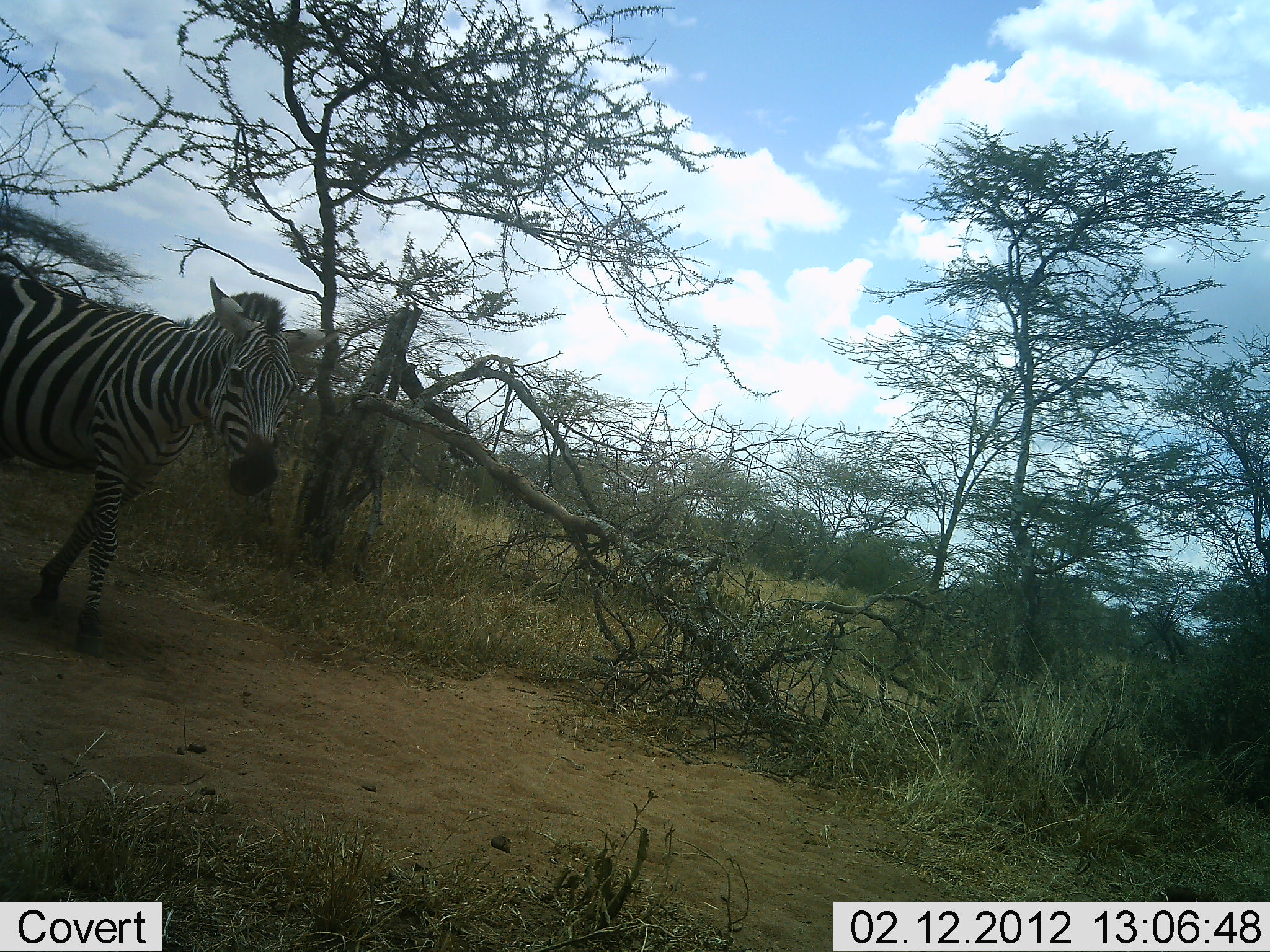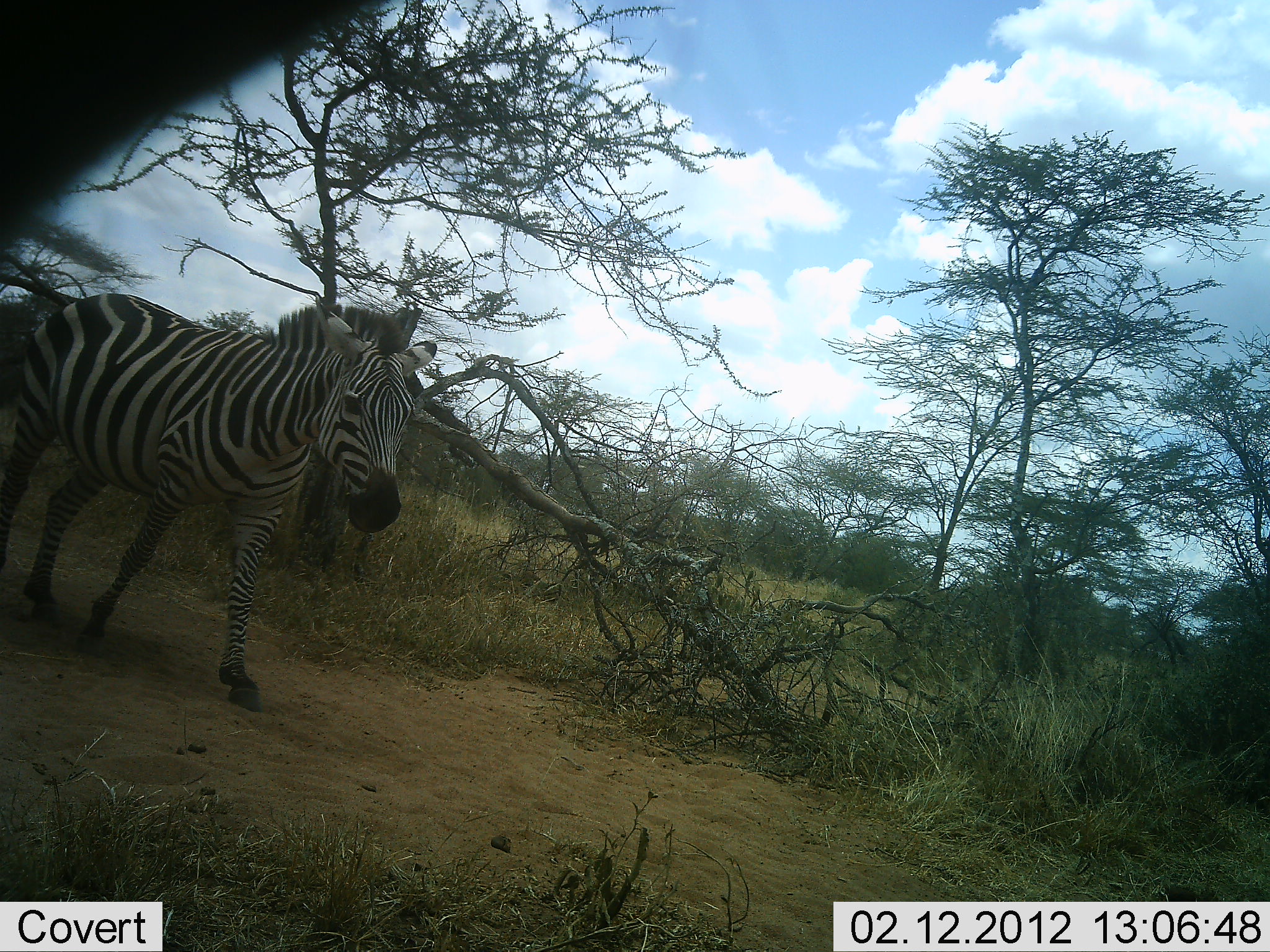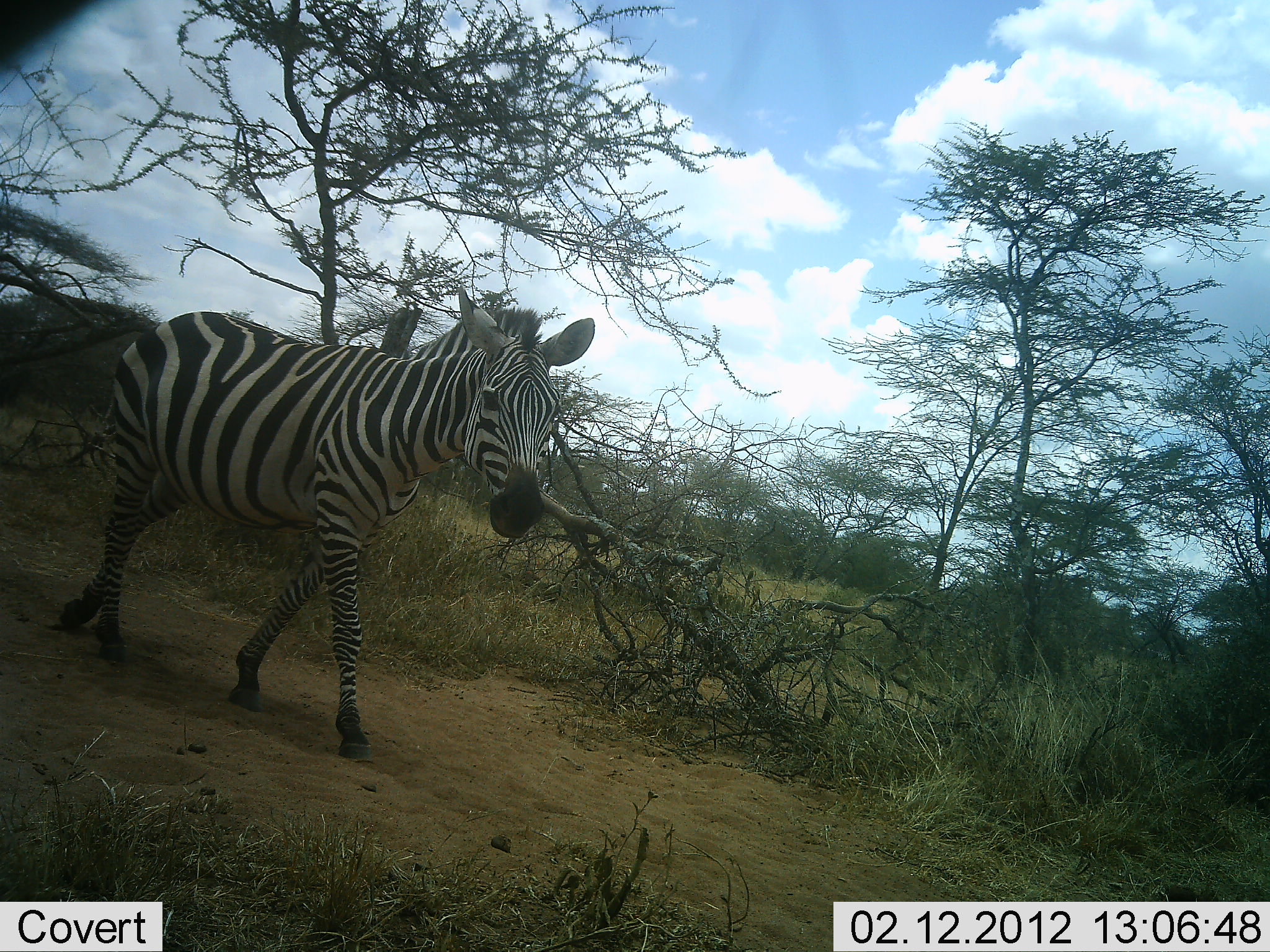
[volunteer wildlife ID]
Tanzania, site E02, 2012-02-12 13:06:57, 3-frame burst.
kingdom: Animalia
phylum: Chordata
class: Mammalia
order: Perissodactyla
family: Equidae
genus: Equus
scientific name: Equus quagga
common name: plains zebra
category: zebra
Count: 1.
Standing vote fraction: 9%.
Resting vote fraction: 0%.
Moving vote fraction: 100%.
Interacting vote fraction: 0%.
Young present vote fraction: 5%.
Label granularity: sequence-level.